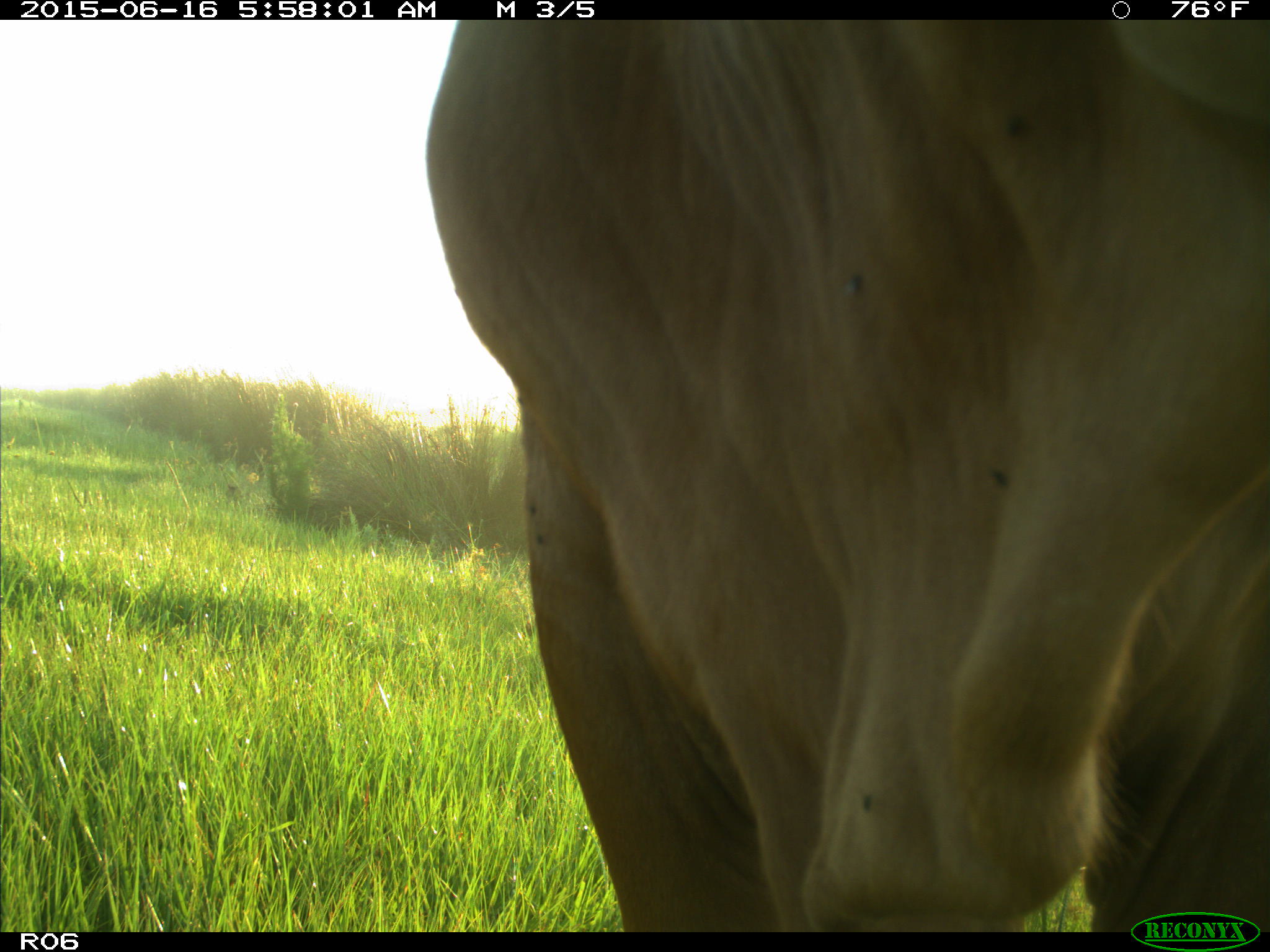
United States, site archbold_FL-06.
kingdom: Animalia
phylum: Chordata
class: Mammalia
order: Artiodactyla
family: Bovidae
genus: Bos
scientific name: Bos taurus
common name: domestic cow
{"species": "Bos taurus (domestic cow)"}